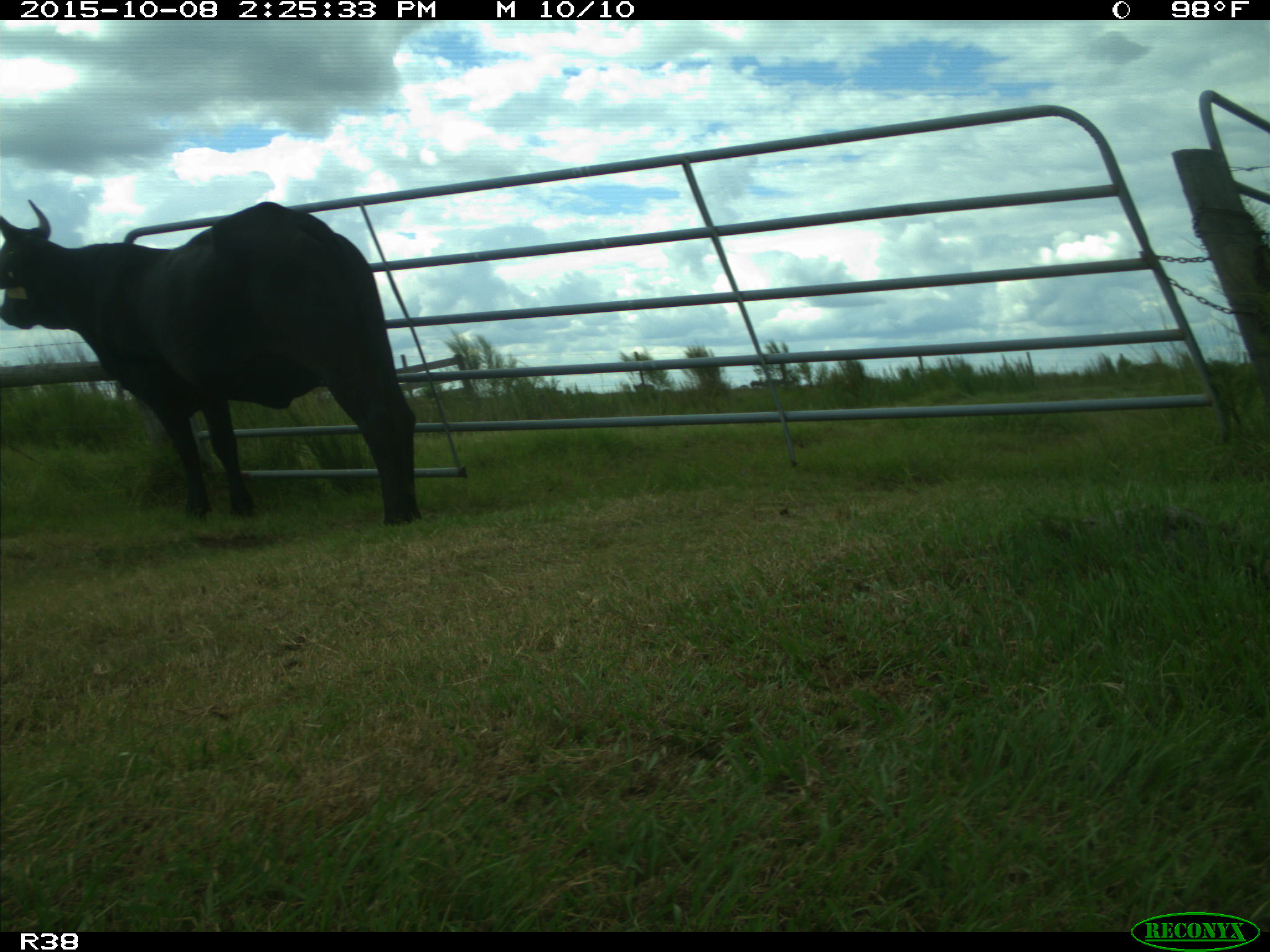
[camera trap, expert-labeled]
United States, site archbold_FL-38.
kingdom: Animalia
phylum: Chordata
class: Mammalia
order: Artiodactyla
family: Bovidae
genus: Bos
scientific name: Bos taurus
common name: domestic cow